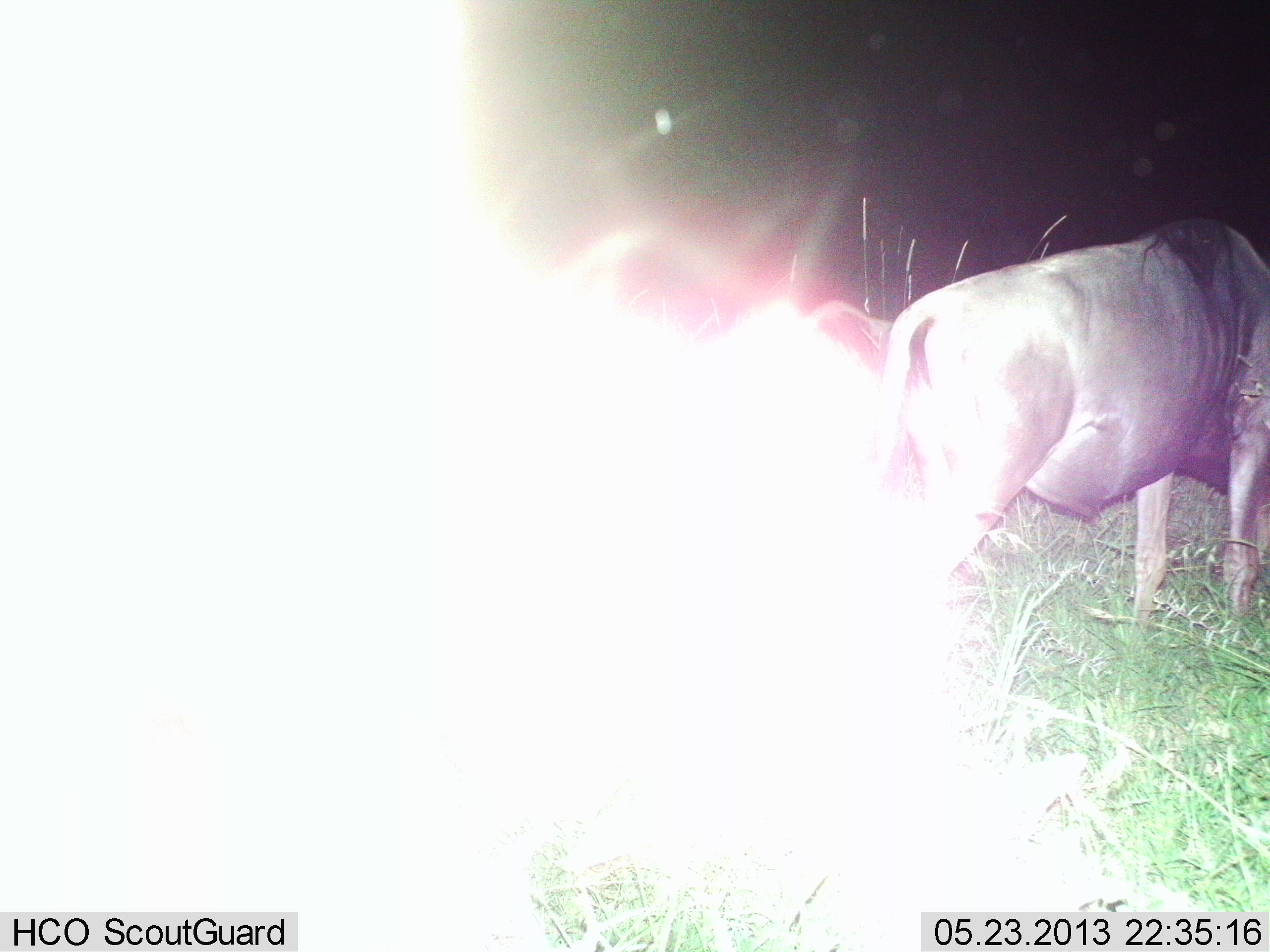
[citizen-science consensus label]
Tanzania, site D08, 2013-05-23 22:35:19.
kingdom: Animalia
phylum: Chordata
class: Mammalia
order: Artiodactyla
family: Bovidae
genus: Connochaetes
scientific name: Connochaetes taurinus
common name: blue wildebeest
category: wildebeest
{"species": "wildebeest (blue wildebeest) (Connochaetes taurinus)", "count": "3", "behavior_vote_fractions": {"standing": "40%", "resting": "0%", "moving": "30%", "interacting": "10%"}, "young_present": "0%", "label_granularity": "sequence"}